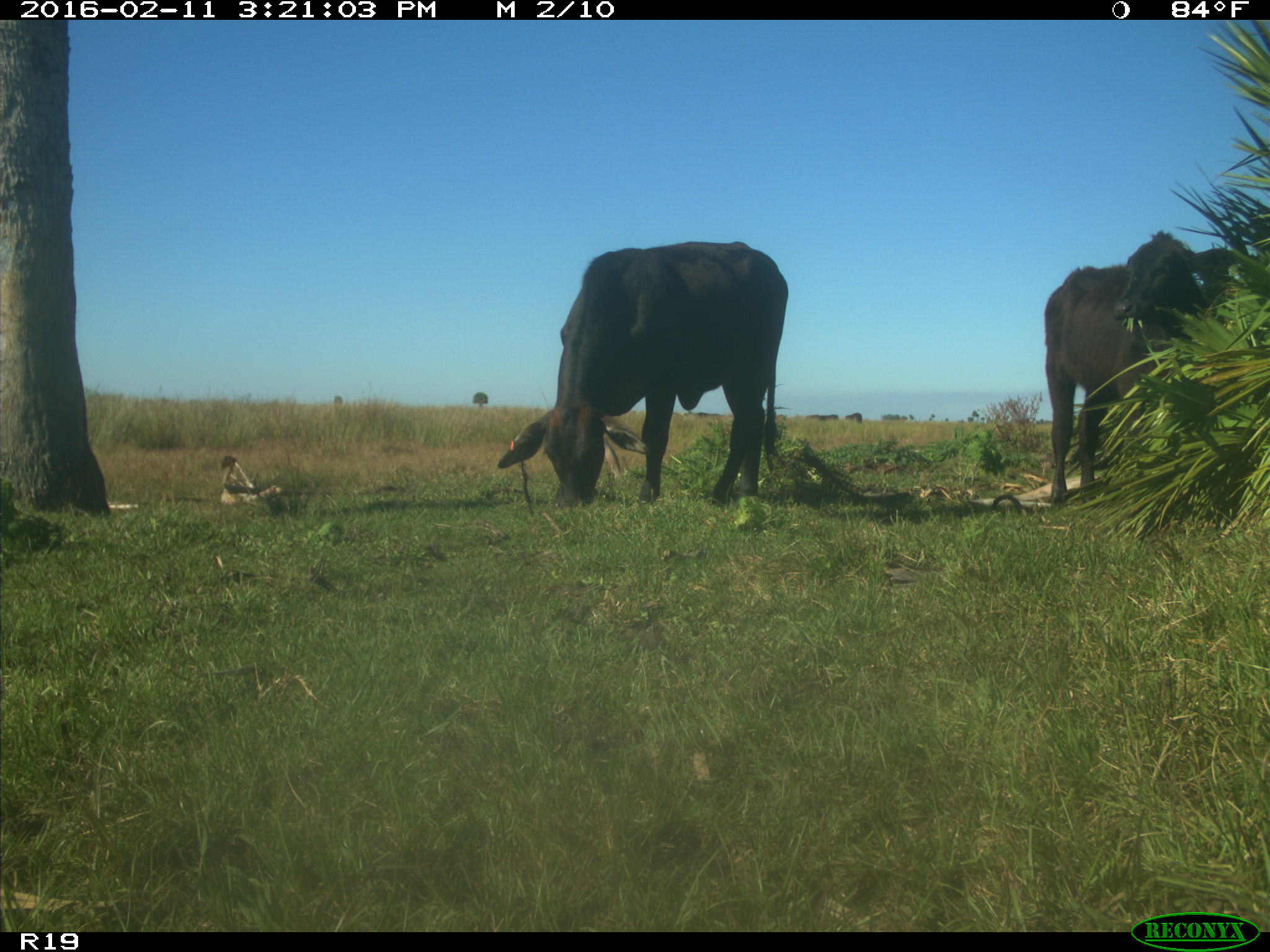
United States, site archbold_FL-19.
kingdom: Animalia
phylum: Chordata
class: Mammalia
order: Artiodactyla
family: Bovidae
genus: Bos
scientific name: Bos taurus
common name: domestic cow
Bos taurus (domestic cow).